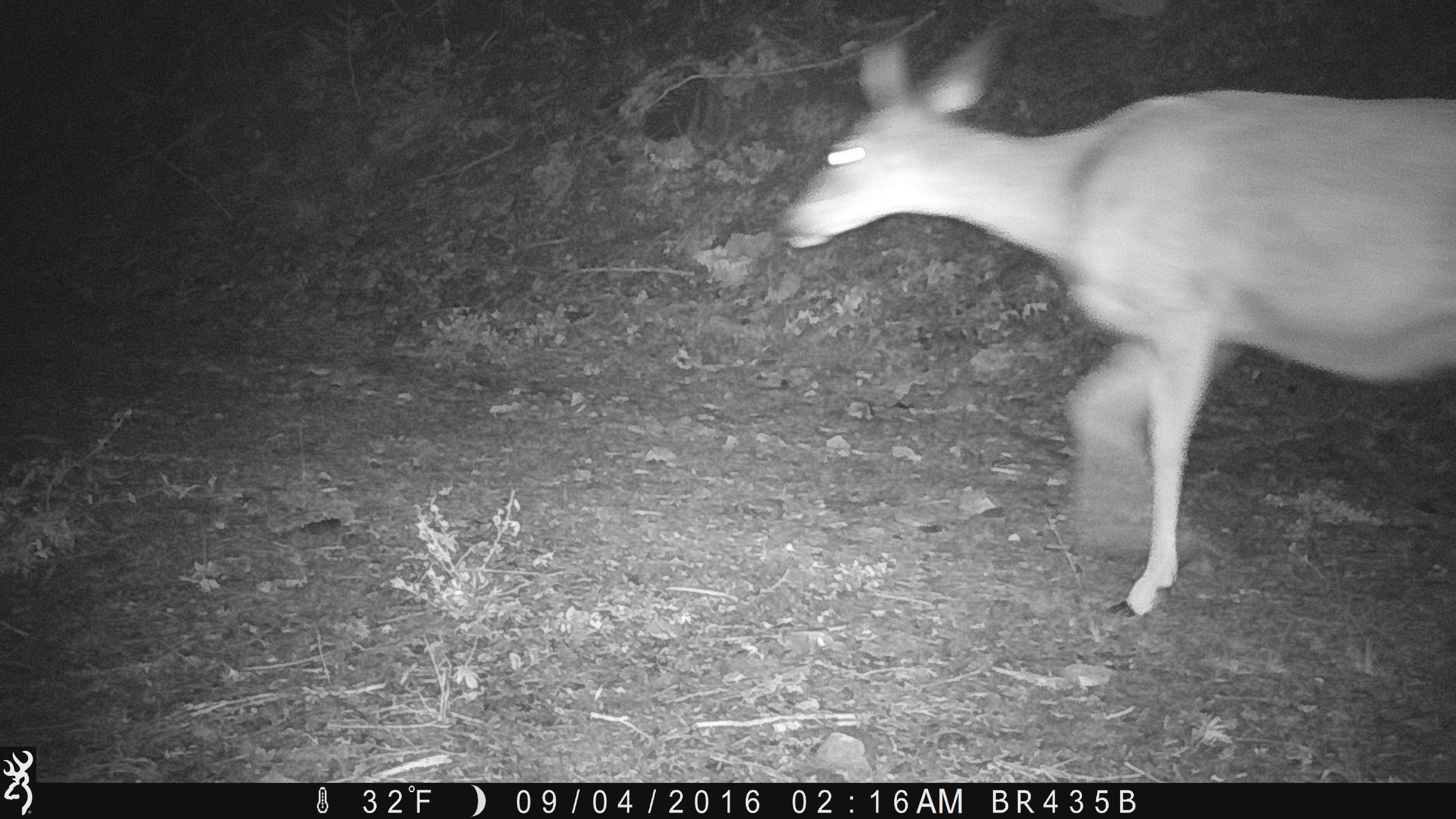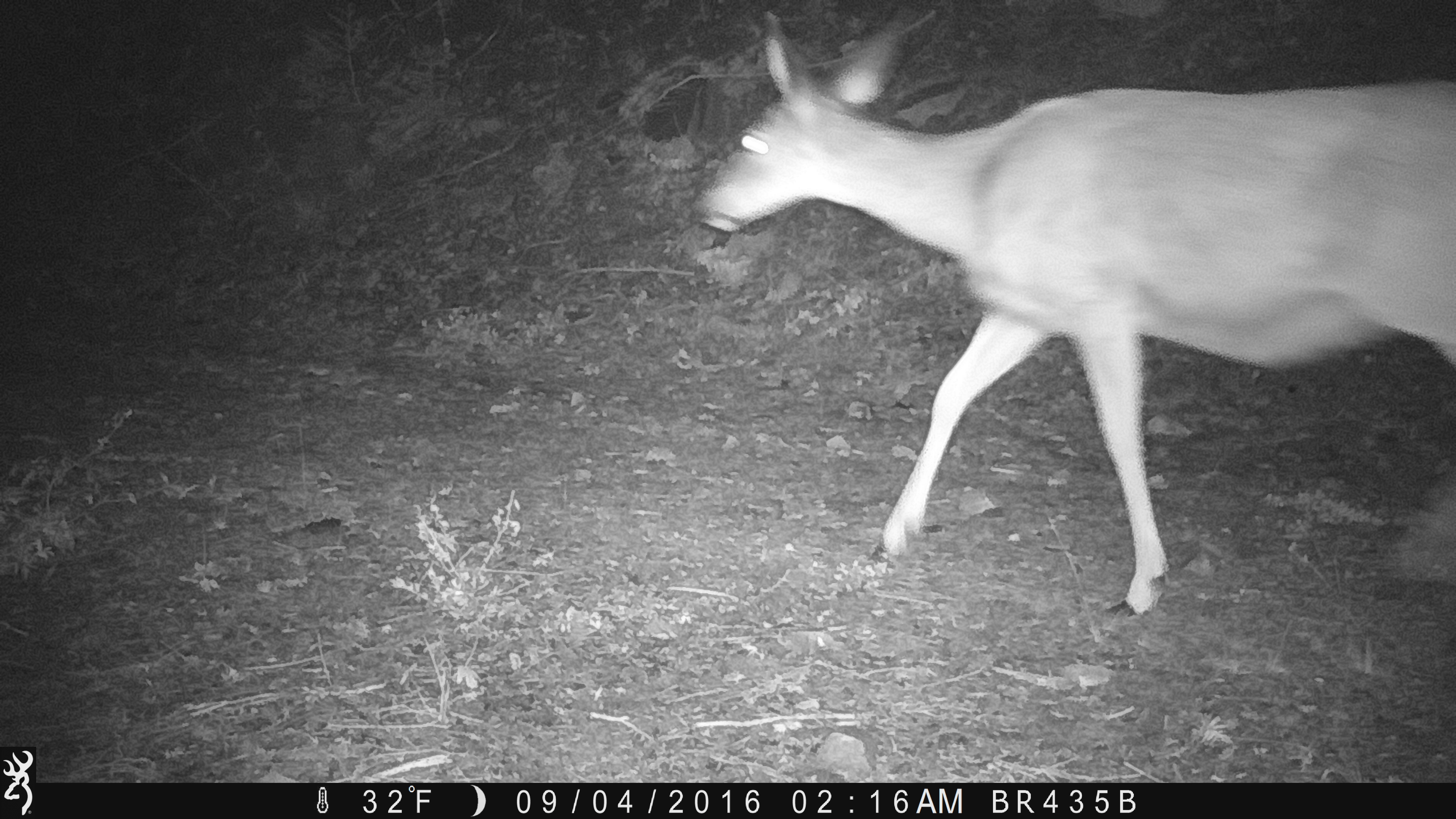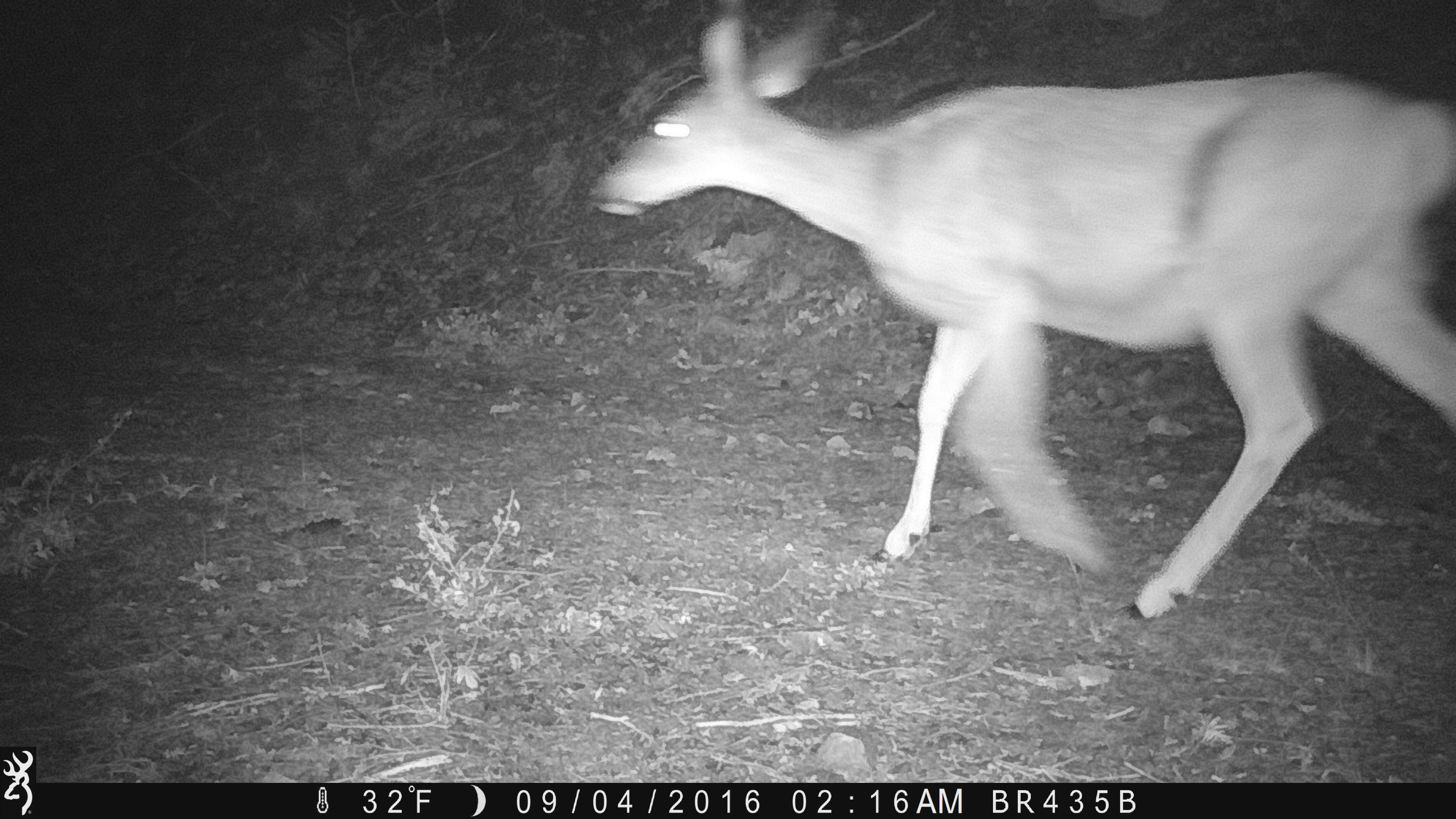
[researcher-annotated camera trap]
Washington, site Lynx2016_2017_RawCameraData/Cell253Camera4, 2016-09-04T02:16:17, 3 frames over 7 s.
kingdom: Animalia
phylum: Chordata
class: Mammalia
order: Artiodactyla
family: Cervidae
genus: Odocoileus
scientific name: Odocoileus hemionus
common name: mule deer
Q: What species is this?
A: Odocoileus hemionus (mule deer).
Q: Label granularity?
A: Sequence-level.